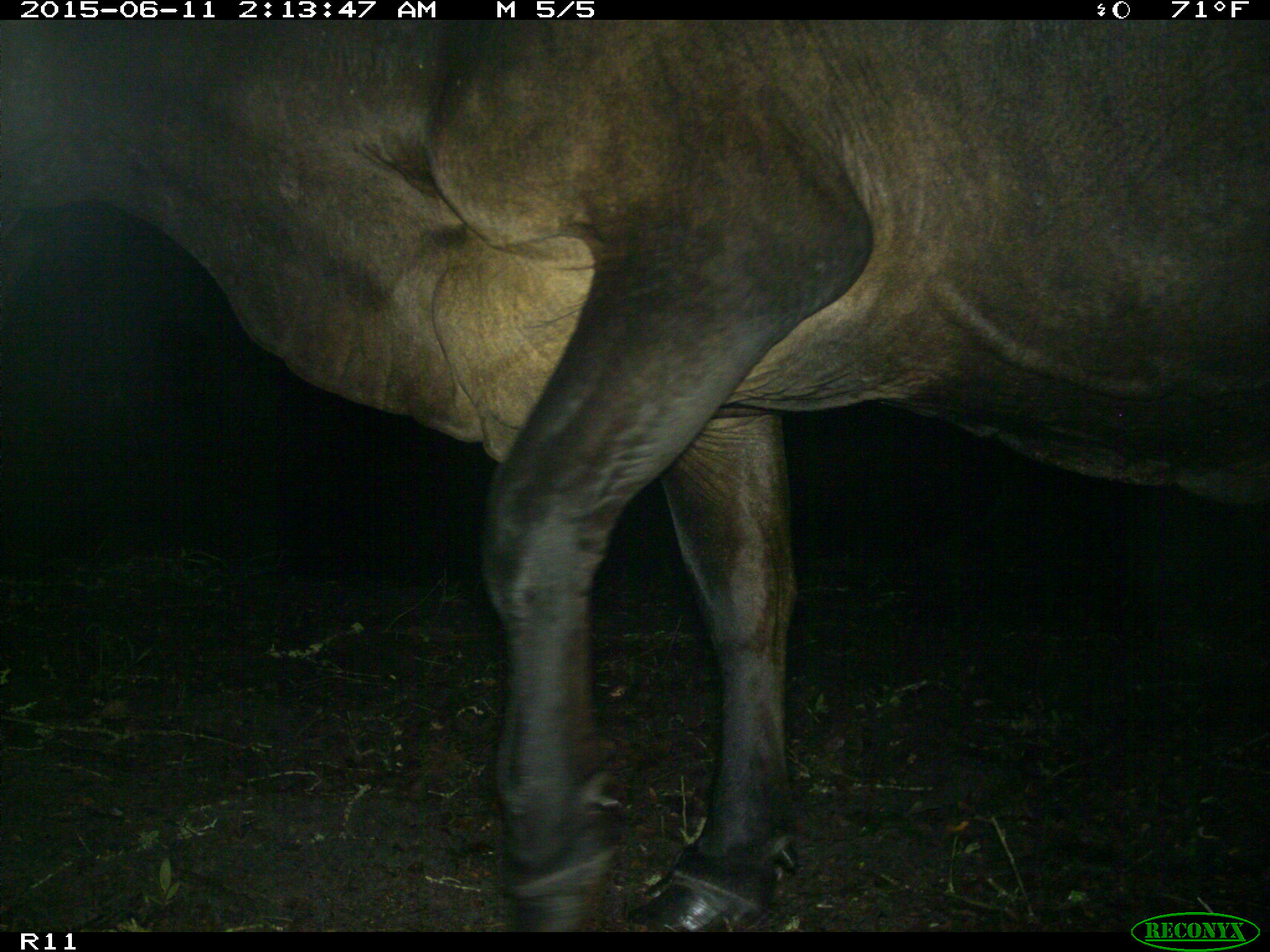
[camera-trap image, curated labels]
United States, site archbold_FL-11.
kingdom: Animalia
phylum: Chordata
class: Mammalia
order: Artiodactyla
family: Bovidae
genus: Bos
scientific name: Bos taurus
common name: domestic cow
Bos taurus (domestic cow).